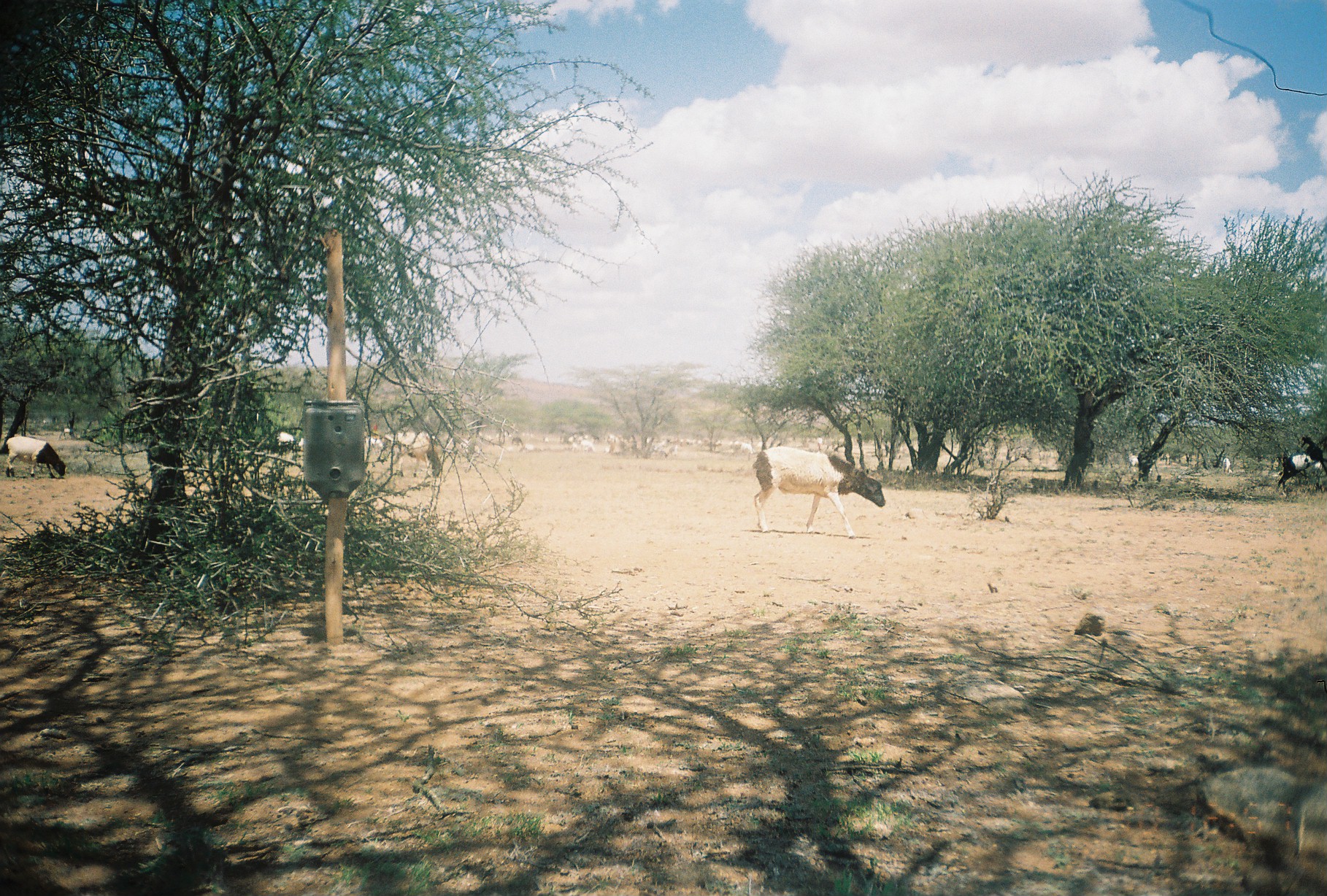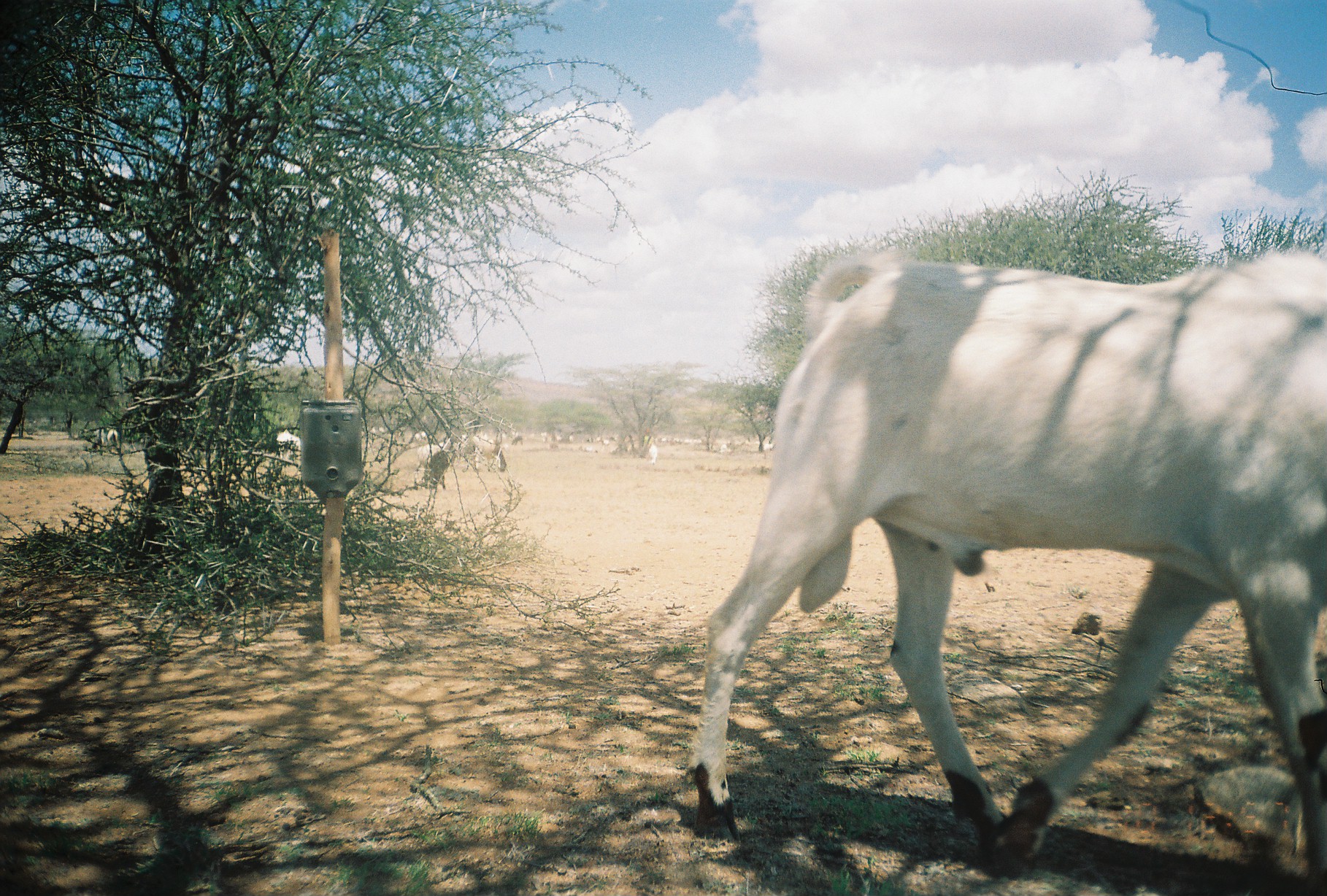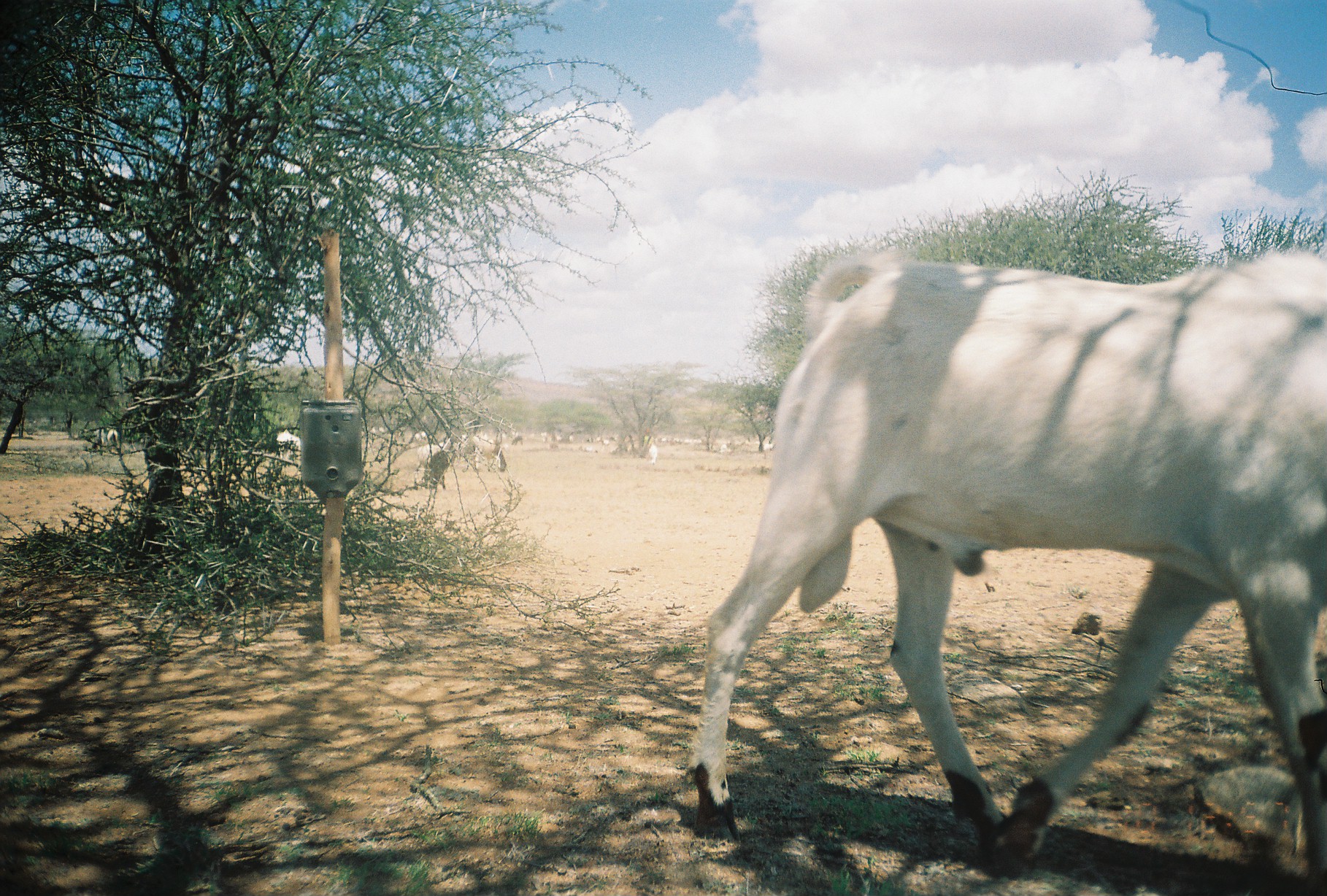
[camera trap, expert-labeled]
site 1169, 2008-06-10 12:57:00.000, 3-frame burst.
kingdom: Animalia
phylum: Chordata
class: Mammalia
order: Artiodactyla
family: Bovidae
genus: Capra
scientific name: Capra aegagrus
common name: wild goat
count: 23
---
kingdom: Animalia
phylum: Chordata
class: Mammalia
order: Artiodactyla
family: Bovidae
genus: Ovis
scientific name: Ovis aries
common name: domestic sheep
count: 1